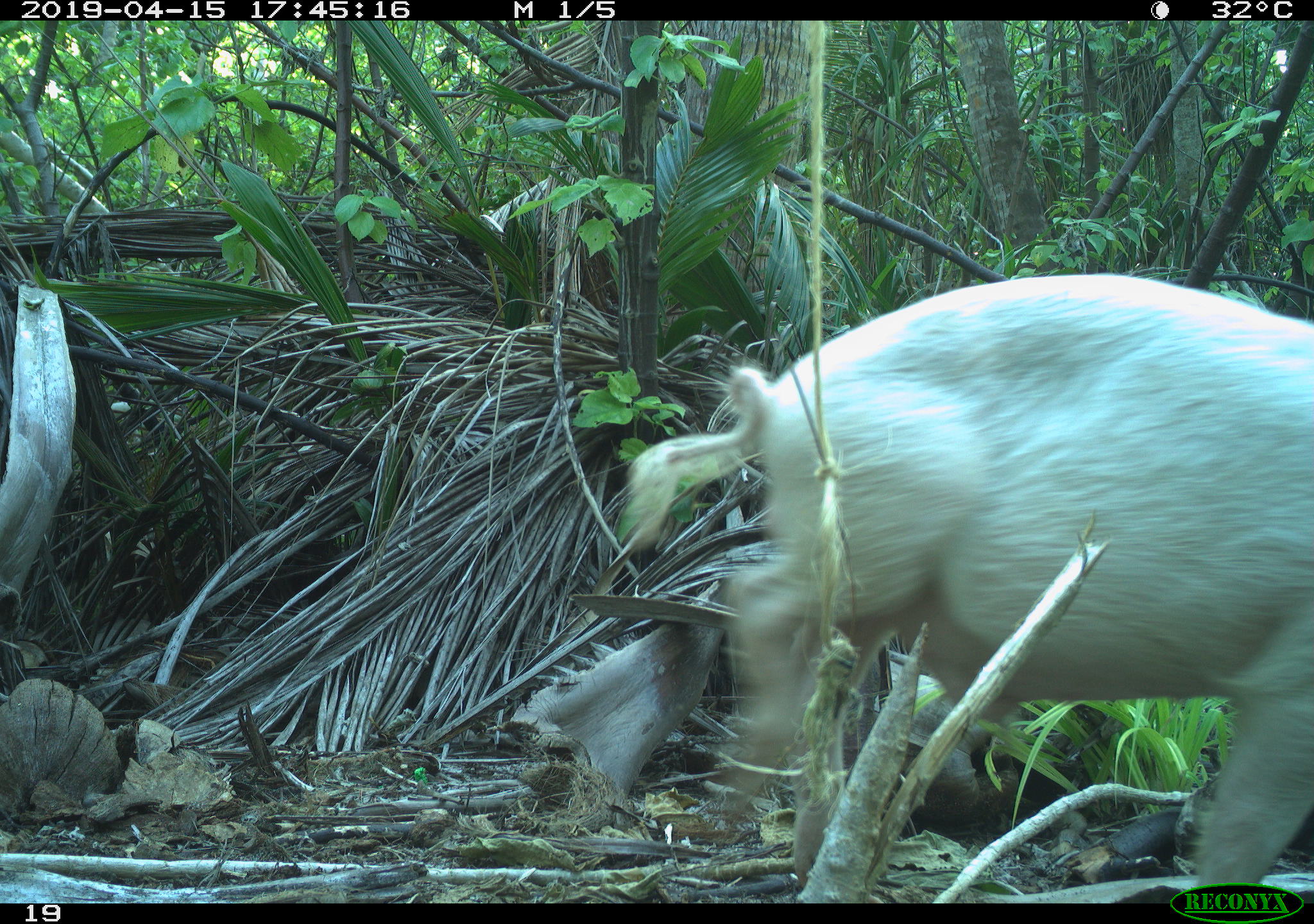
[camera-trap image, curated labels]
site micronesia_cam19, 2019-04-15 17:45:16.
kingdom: Animalia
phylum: Chordata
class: Mammalia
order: Artiodactyla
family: Suidae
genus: Sus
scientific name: Sus scrofa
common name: pig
Pig (Sus scrofa).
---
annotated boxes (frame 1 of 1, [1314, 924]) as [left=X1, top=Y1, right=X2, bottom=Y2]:
pig: [left=586, top=274, right=1314, bottom=889]